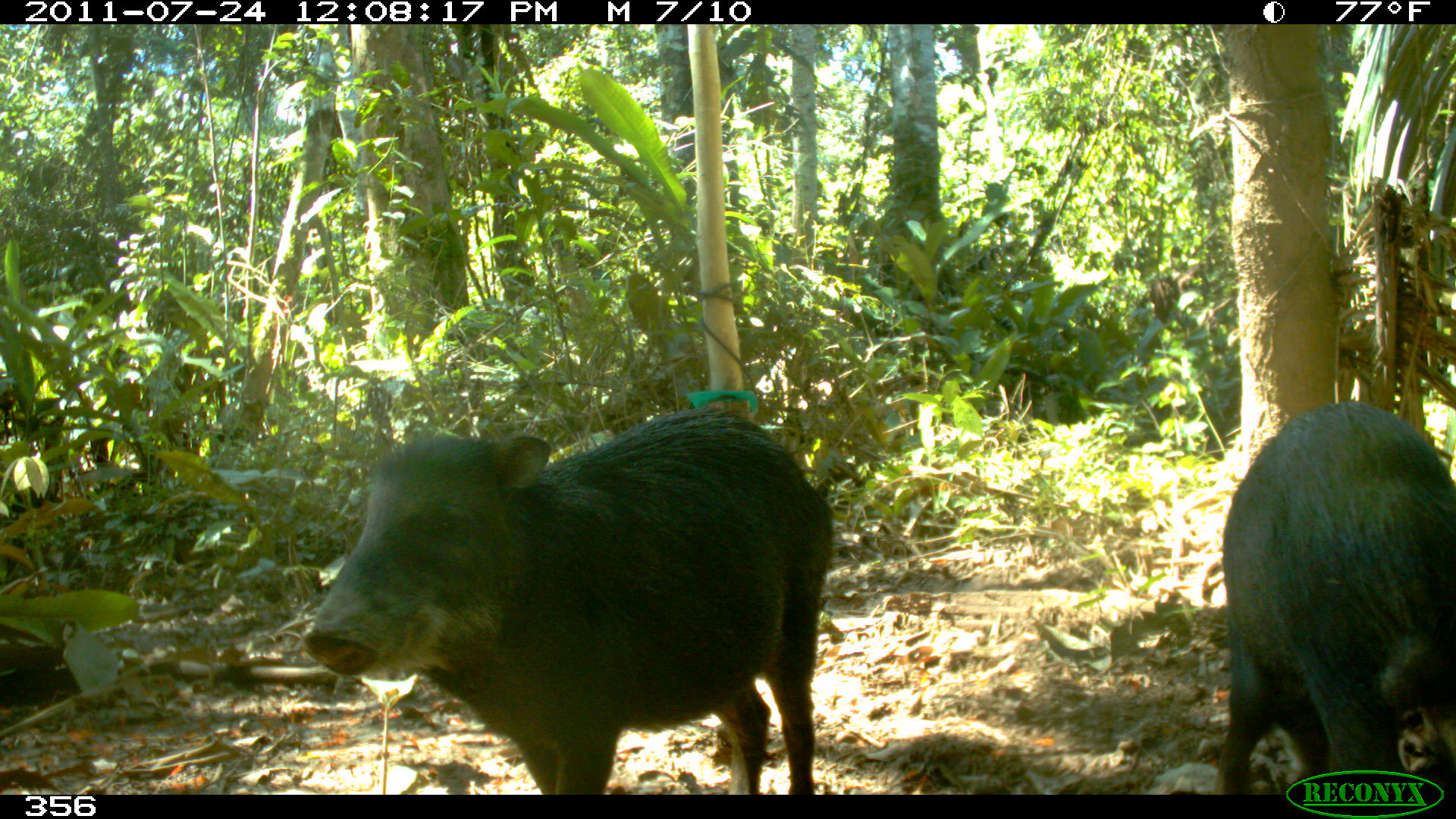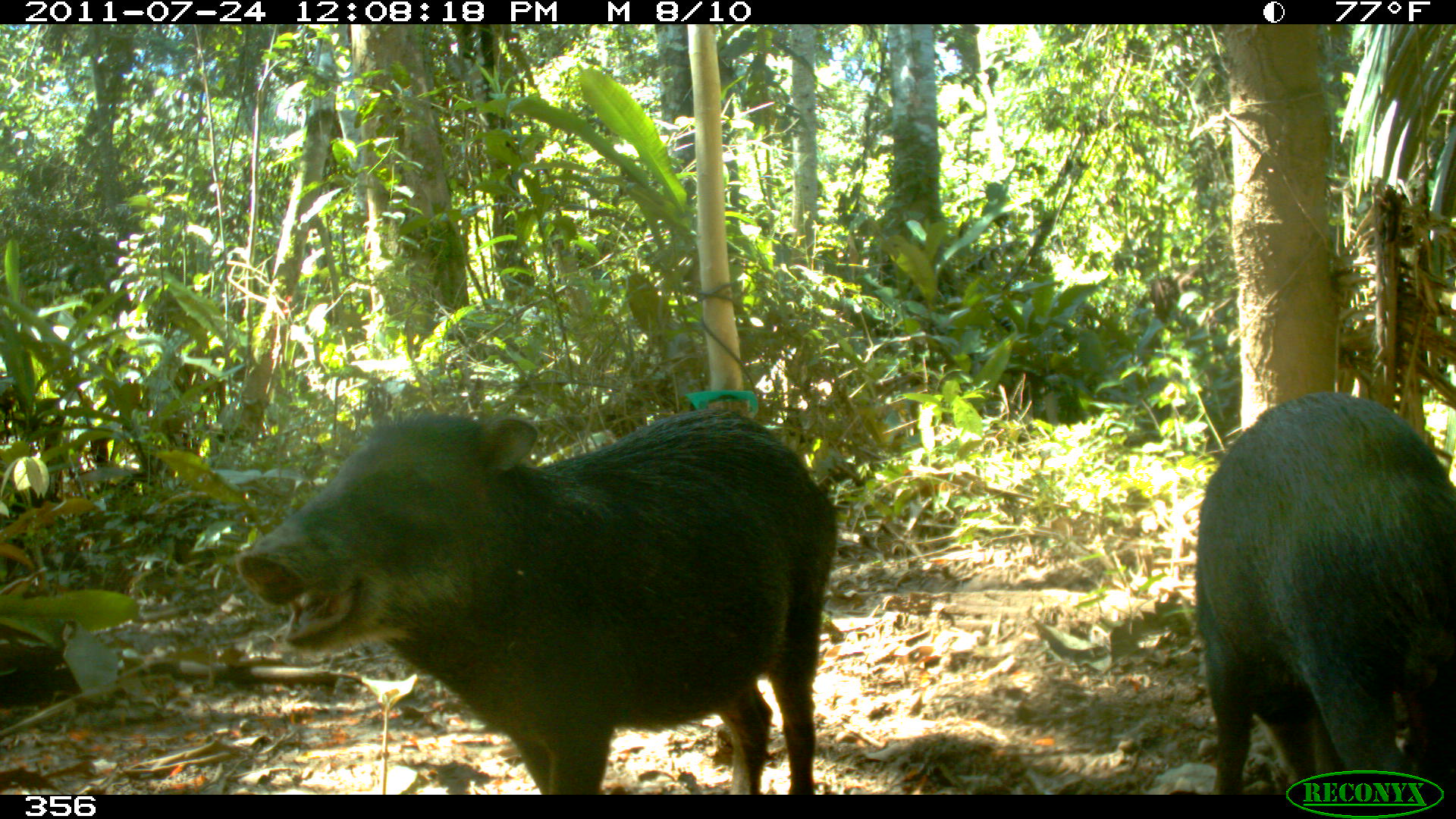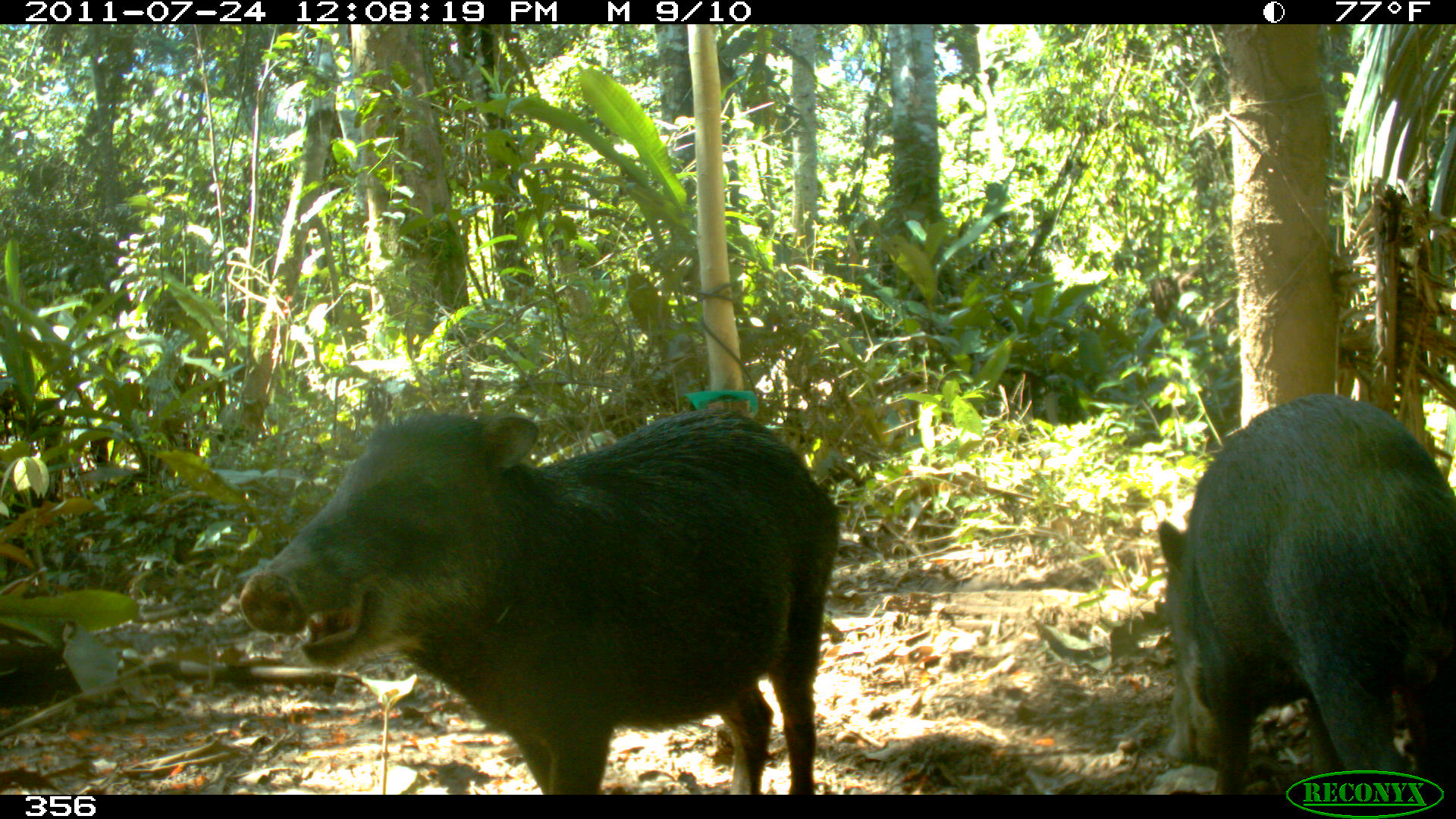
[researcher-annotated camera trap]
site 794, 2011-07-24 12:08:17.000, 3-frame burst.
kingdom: Animalia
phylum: Chordata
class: Mammalia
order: Artiodactyla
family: Tayassuidae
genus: Tayassu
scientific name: Tayassu pecari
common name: white-lipped peccary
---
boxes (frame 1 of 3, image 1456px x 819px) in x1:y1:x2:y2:
tayassu pecari: 303:408:830:791; 1222:399:1455:789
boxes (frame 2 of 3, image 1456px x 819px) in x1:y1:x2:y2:
tayassu pecari: 236:403:833:791; 1195:390:1455:791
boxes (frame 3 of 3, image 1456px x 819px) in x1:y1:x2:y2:
tayassu pecari: 236:403:842:794; 1153:386:1455:792